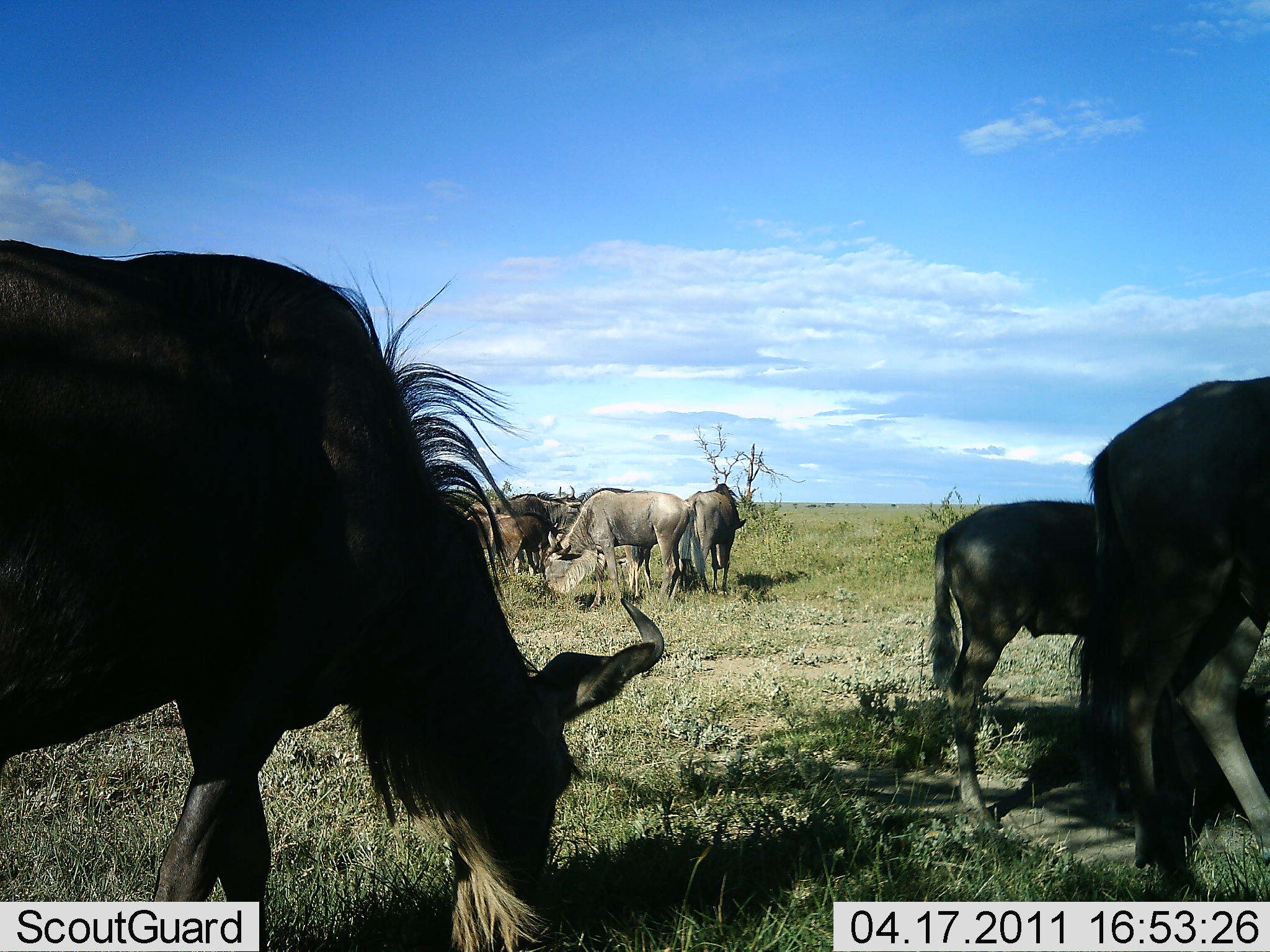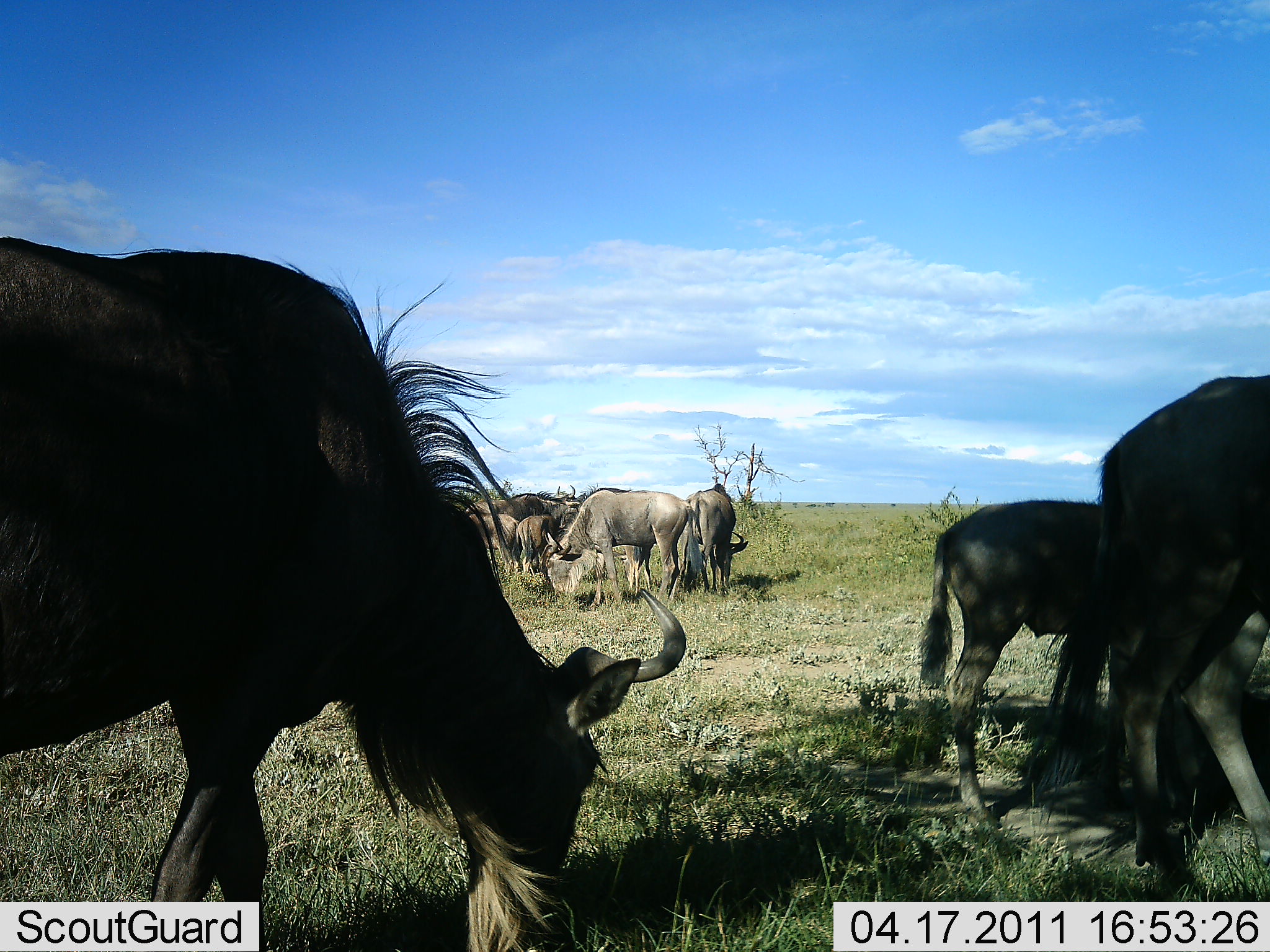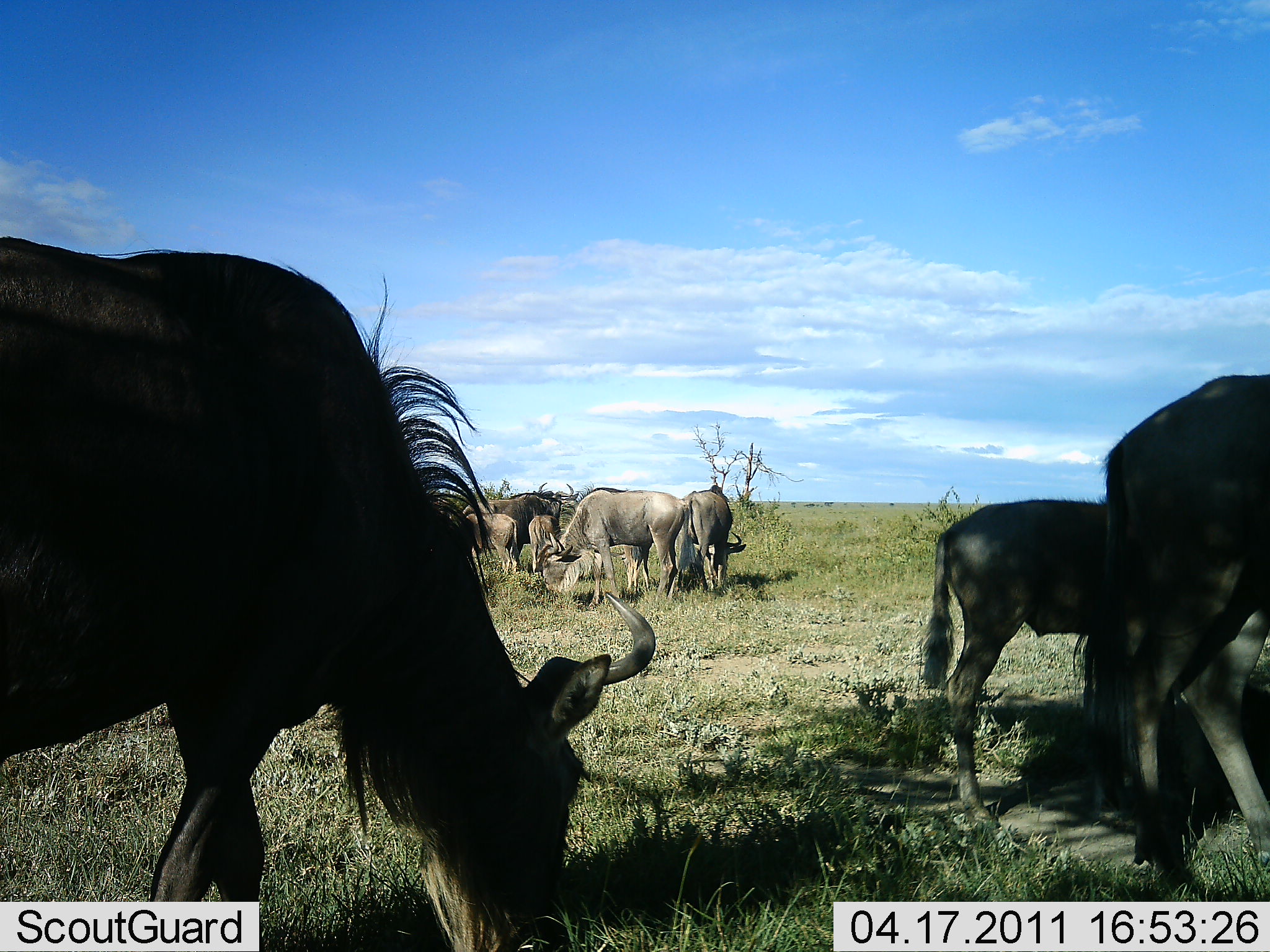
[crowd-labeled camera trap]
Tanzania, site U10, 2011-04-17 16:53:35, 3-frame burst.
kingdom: Animalia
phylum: Chordata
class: Mammalia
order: Artiodactyla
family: Bovidae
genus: Connochaetes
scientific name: Connochaetes taurinus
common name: blue wildebeest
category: wildebeest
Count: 8.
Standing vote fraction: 36%.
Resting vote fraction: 0%.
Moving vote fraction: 0%.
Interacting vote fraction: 0%.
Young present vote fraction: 18%.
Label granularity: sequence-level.